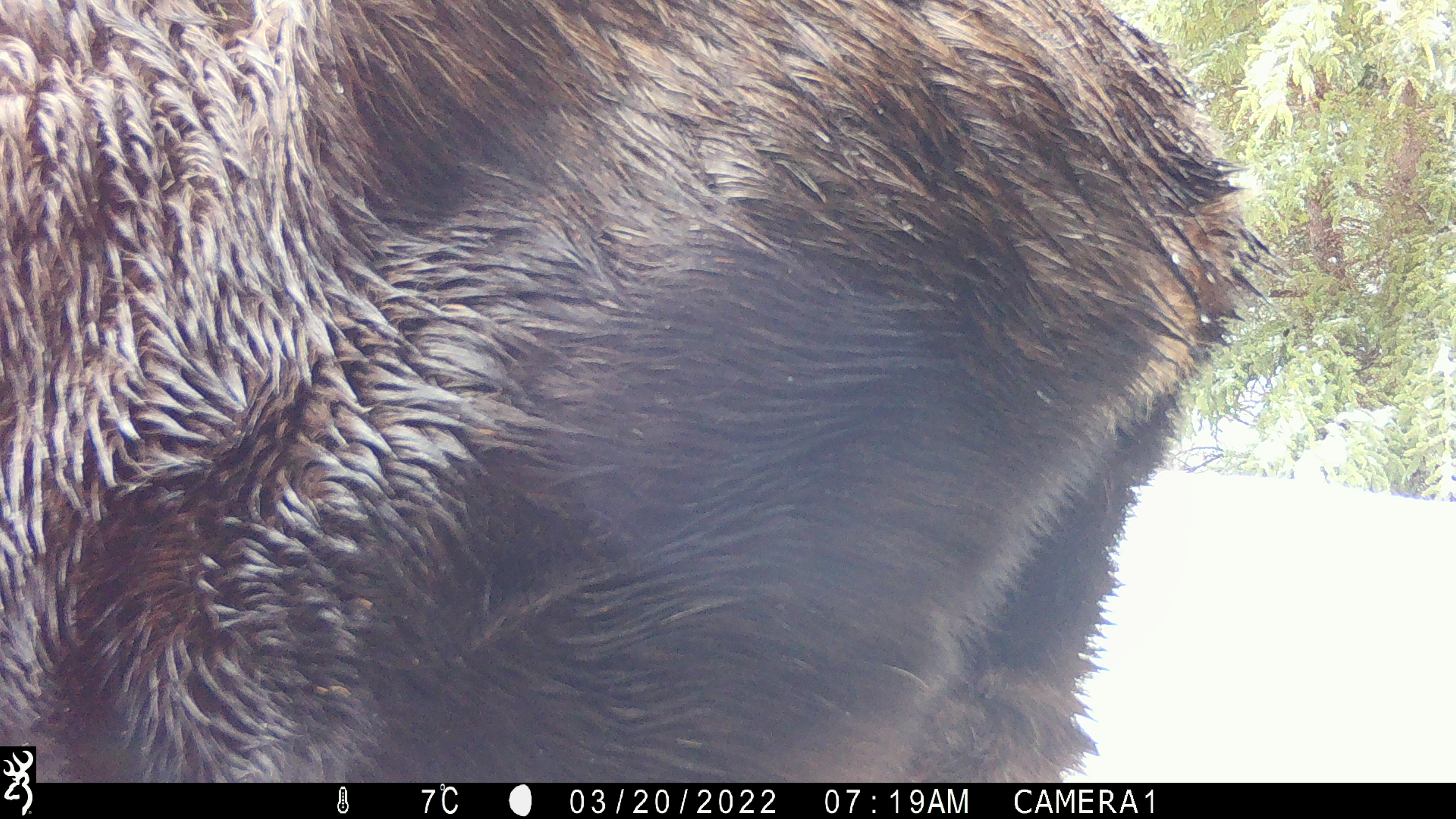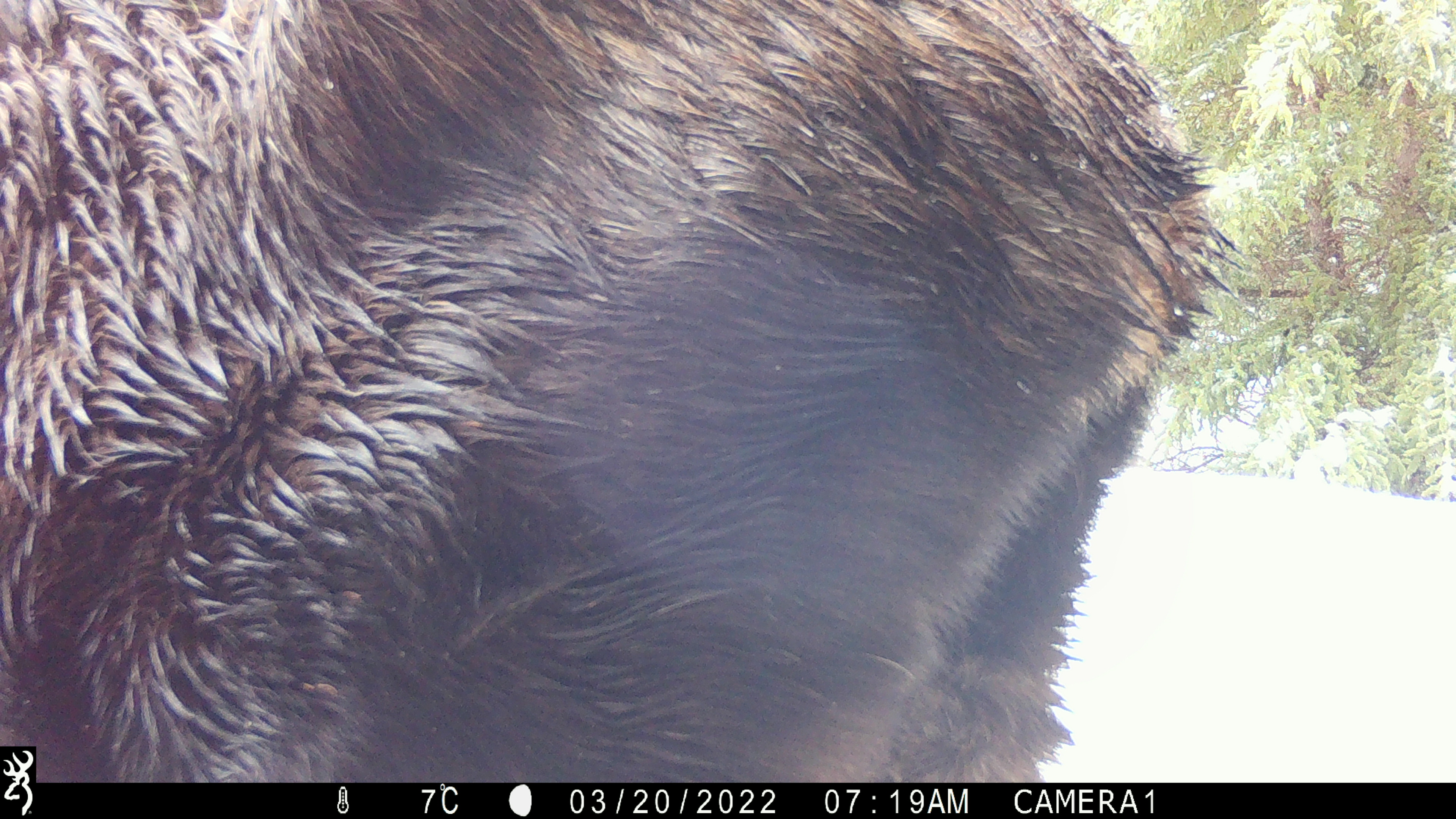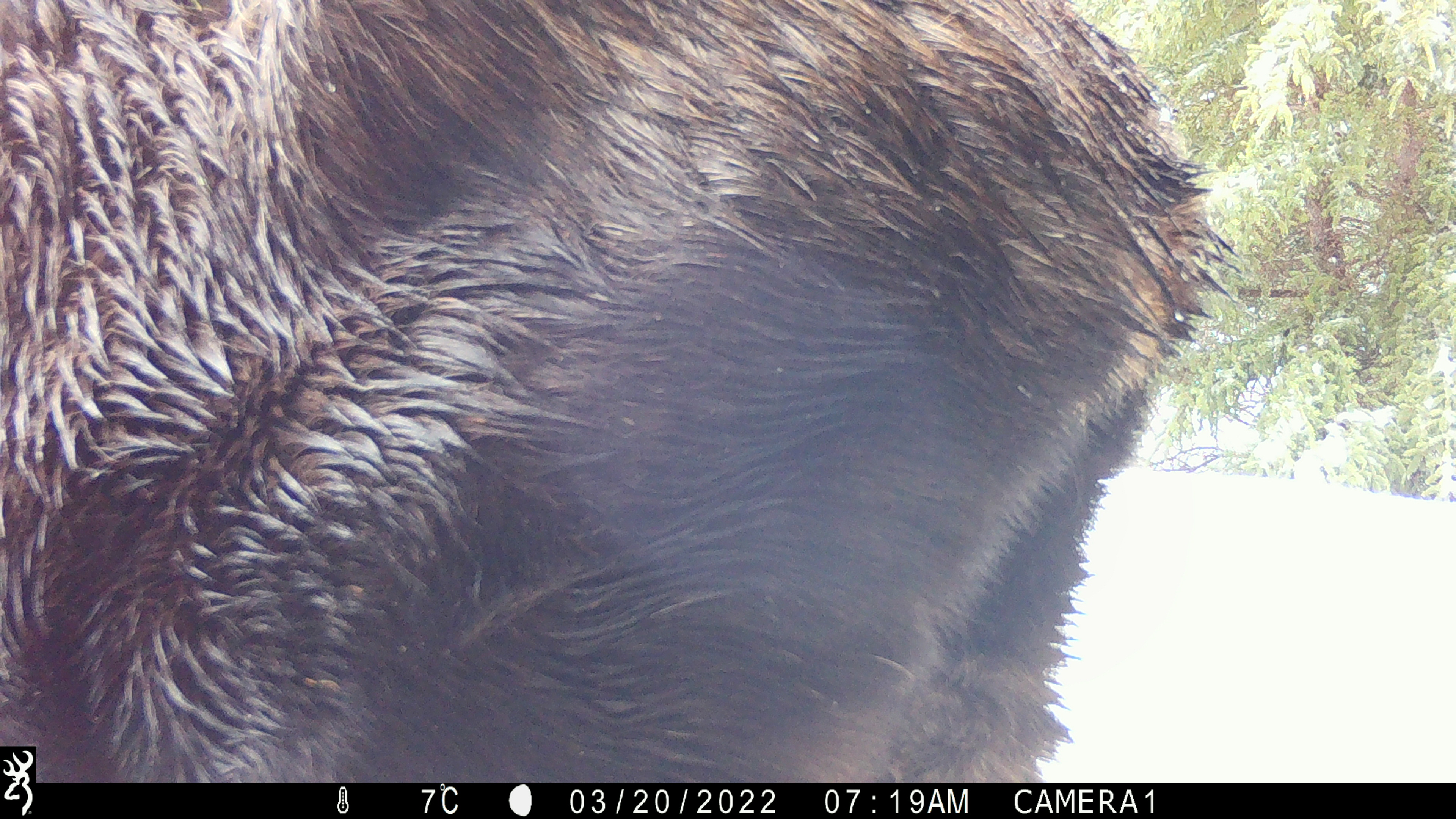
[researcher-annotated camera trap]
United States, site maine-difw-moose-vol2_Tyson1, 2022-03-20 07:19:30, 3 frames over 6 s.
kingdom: Animalia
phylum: Chordata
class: Mammalia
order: Artiodactyla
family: Cervidae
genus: Alces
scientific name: Alces alces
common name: moose